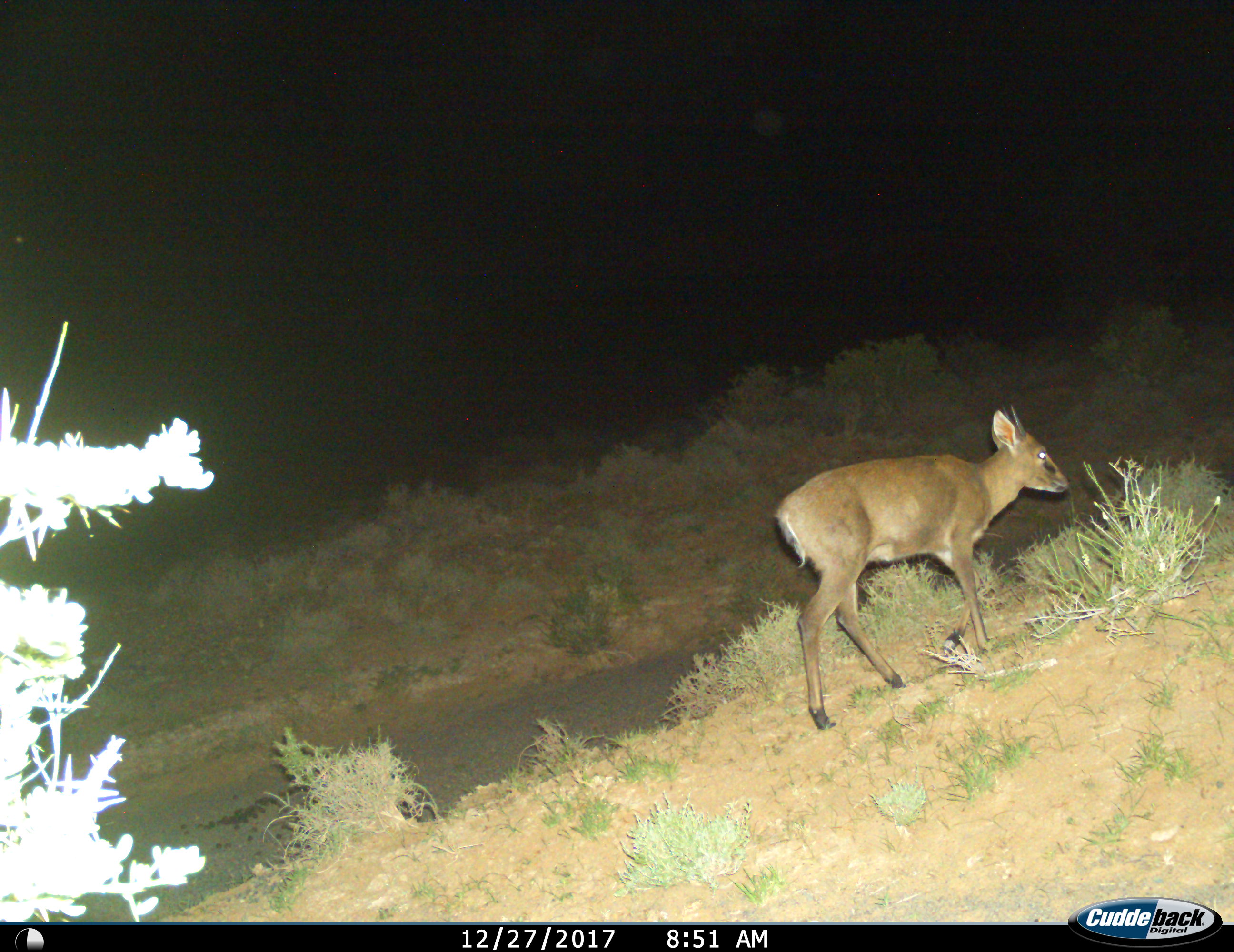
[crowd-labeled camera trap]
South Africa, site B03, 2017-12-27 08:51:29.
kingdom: Animalia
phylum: Chordata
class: Mammalia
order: Artiodactyla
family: Bovidae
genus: Cephalophus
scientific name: Cephalophus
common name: duiker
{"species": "duiker (Cephalophus)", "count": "1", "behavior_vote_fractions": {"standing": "0%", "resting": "0%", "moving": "100%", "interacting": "0%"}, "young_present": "0%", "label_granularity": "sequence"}